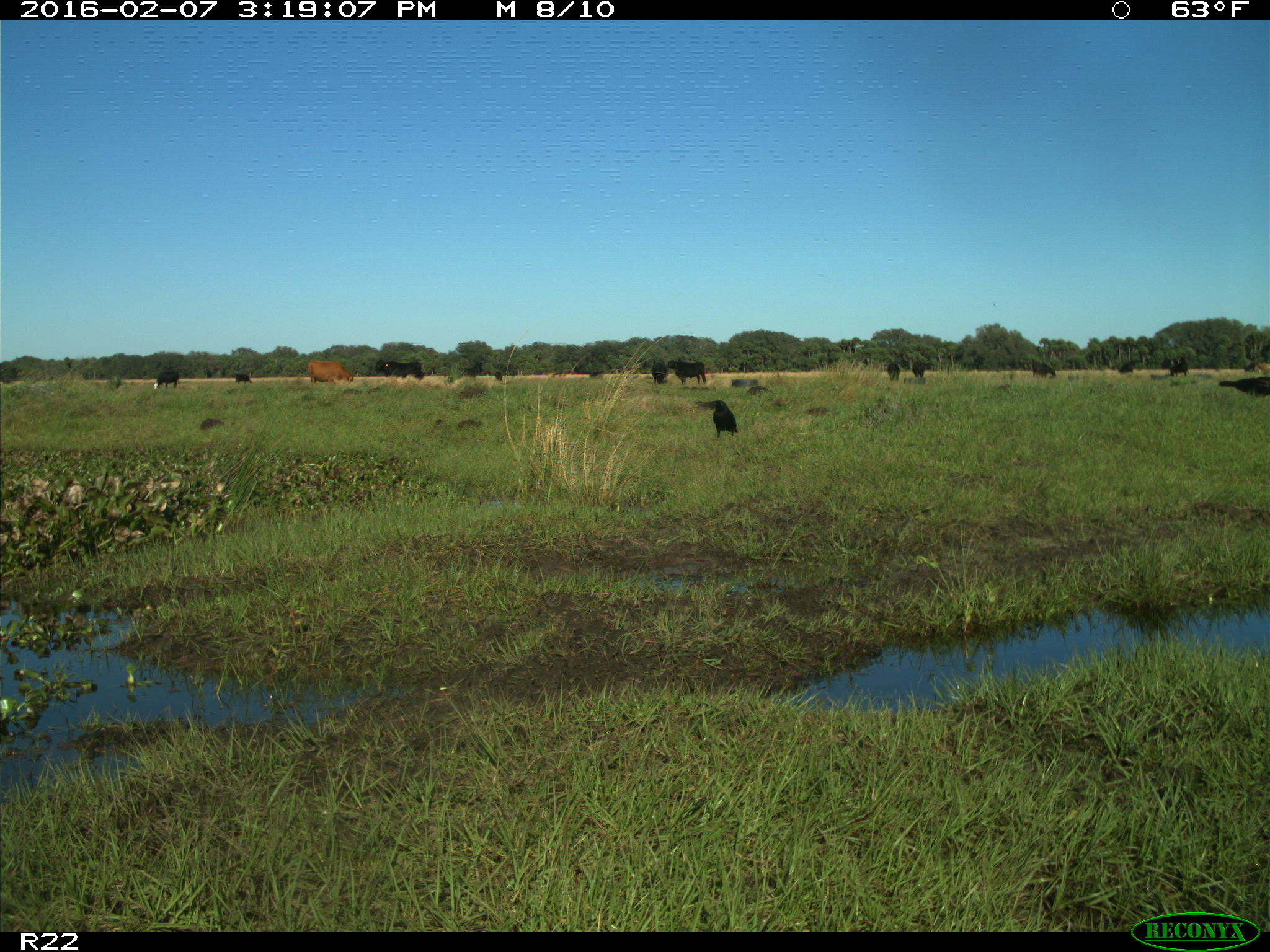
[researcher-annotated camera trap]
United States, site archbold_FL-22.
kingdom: Animalia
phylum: Chordata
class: Mammalia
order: Artiodactyla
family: Bovidae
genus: Bos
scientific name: Bos taurus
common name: domestic cow